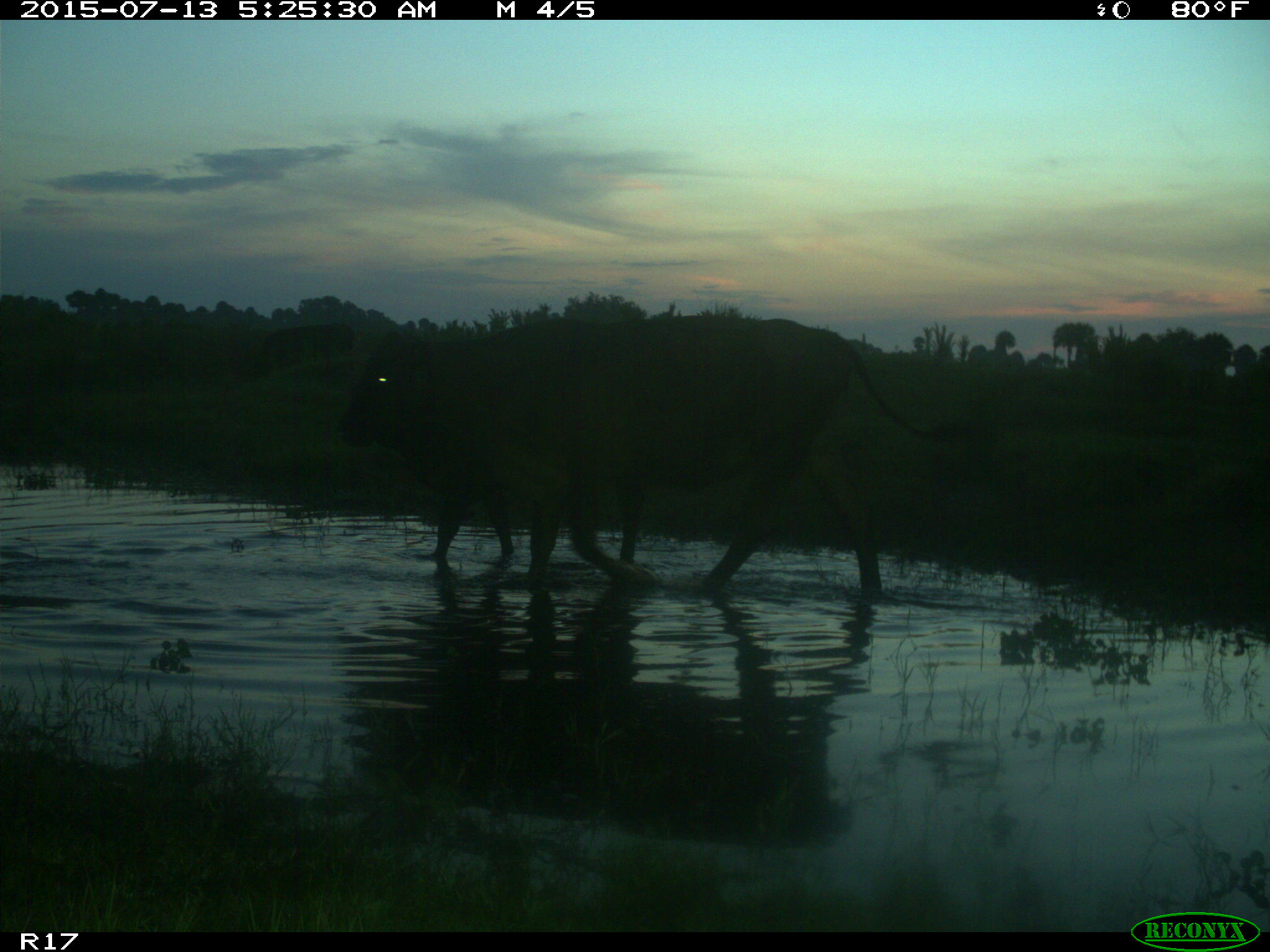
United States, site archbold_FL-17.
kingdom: Animalia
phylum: Chordata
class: Mammalia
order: Artiodactyla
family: Bovidae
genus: Bos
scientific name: Bos taurus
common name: domestic cow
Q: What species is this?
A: Bos taurus (domestic cow).